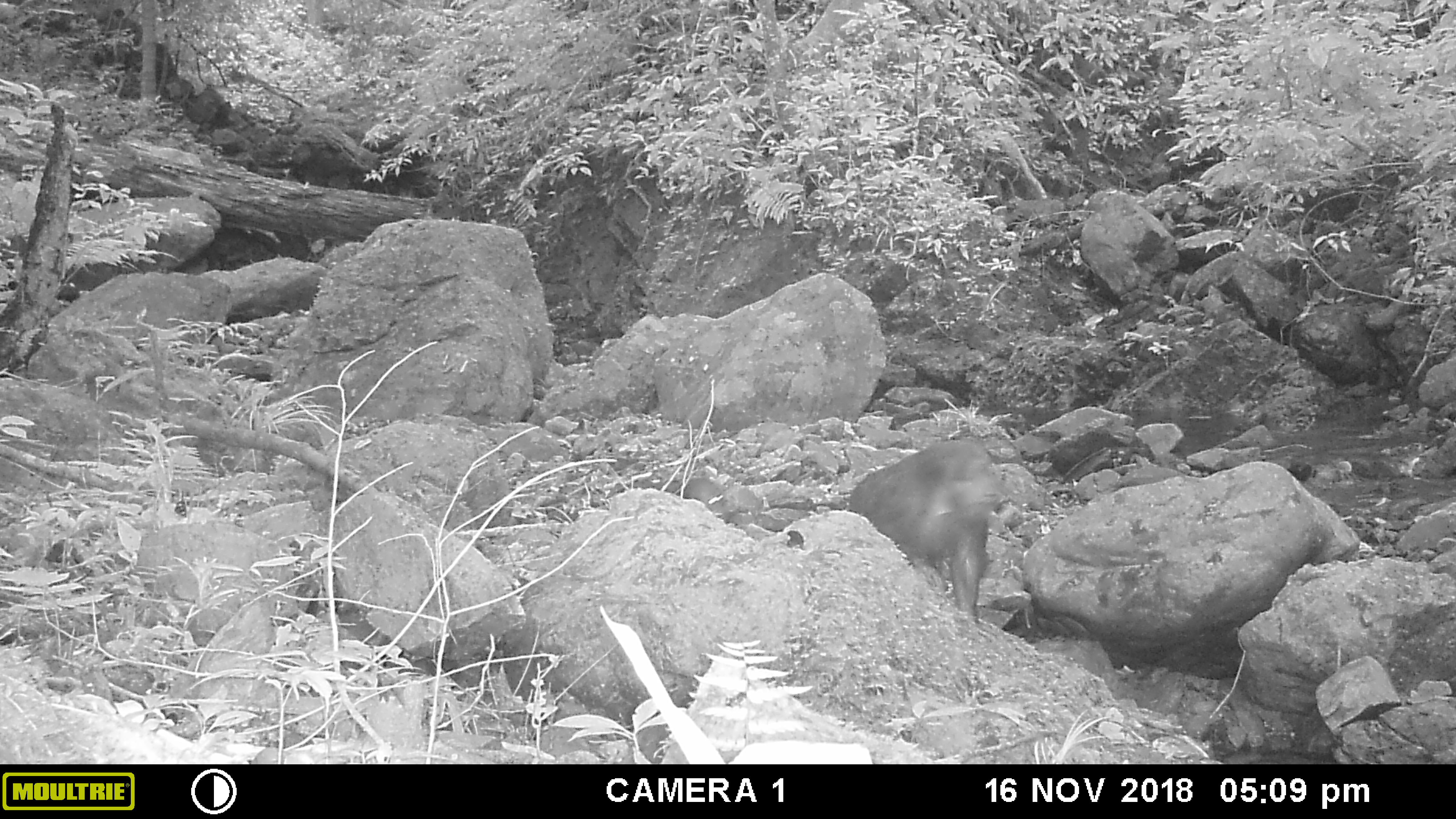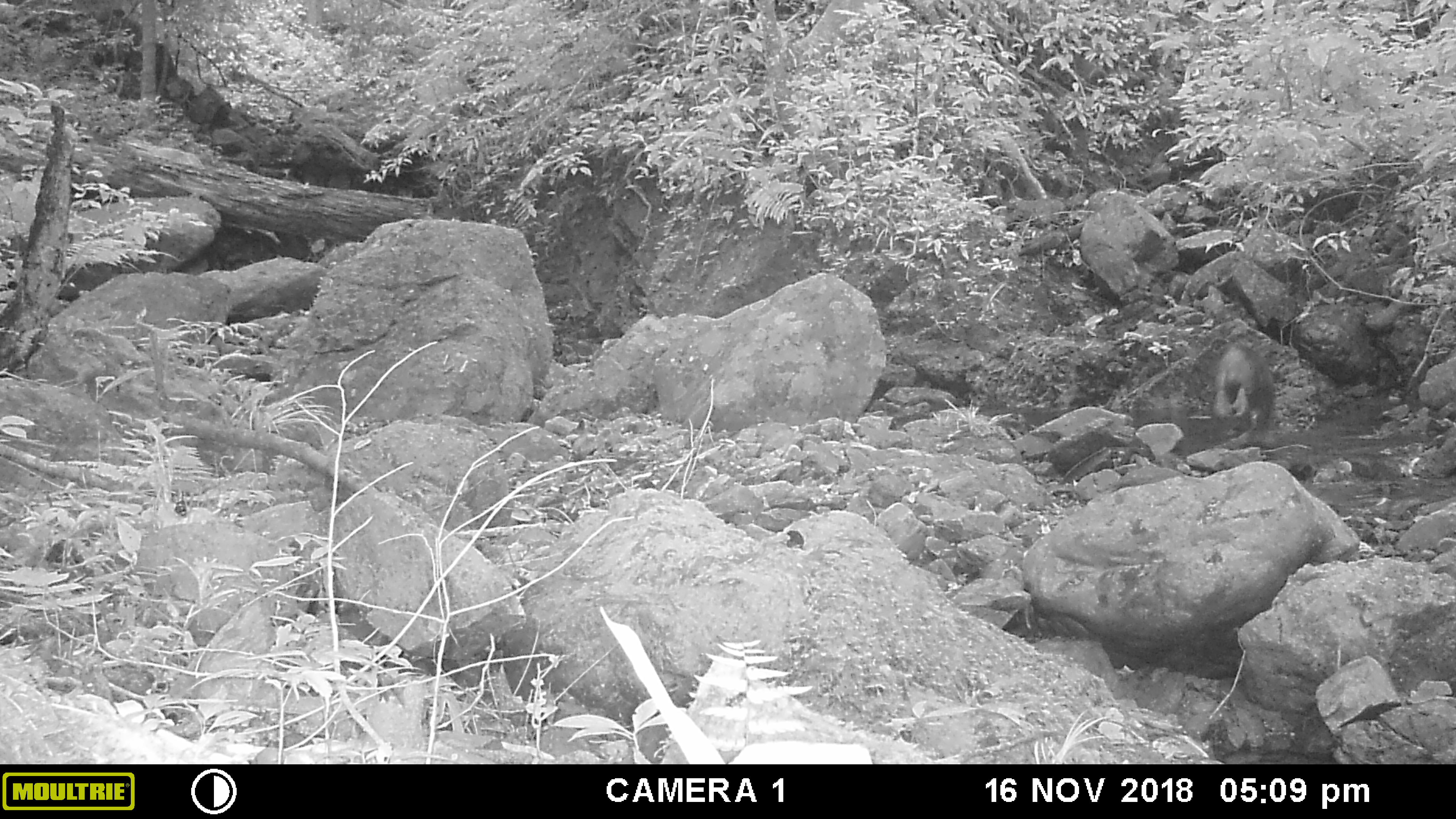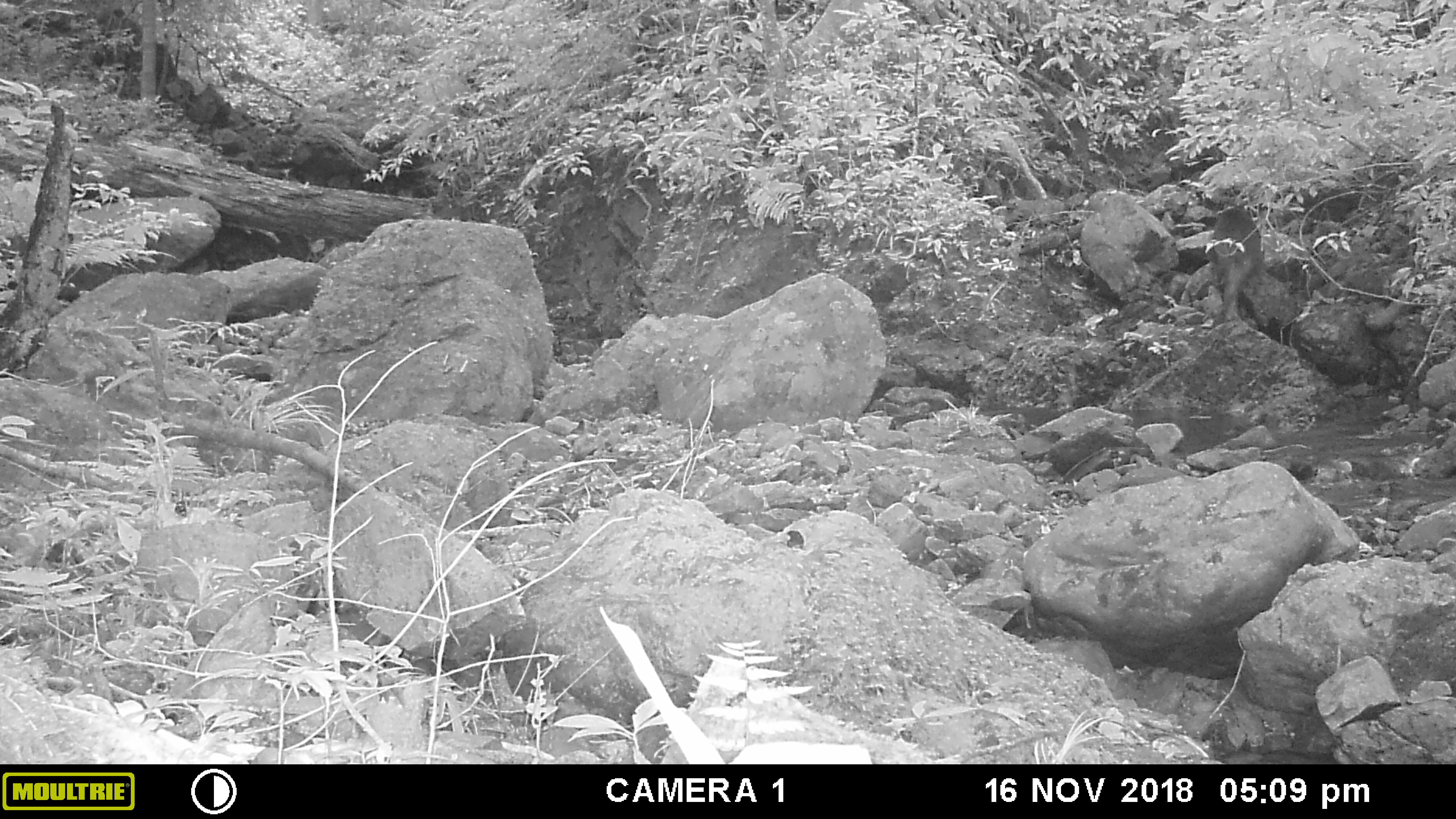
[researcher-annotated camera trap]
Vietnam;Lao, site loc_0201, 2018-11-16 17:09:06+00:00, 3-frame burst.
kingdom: Animalia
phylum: Chordata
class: Mammalia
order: Primates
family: Cercopithecidae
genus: Macaca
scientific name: Macaca arctoides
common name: stump-tailed macaque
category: stump tailed macaque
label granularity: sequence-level